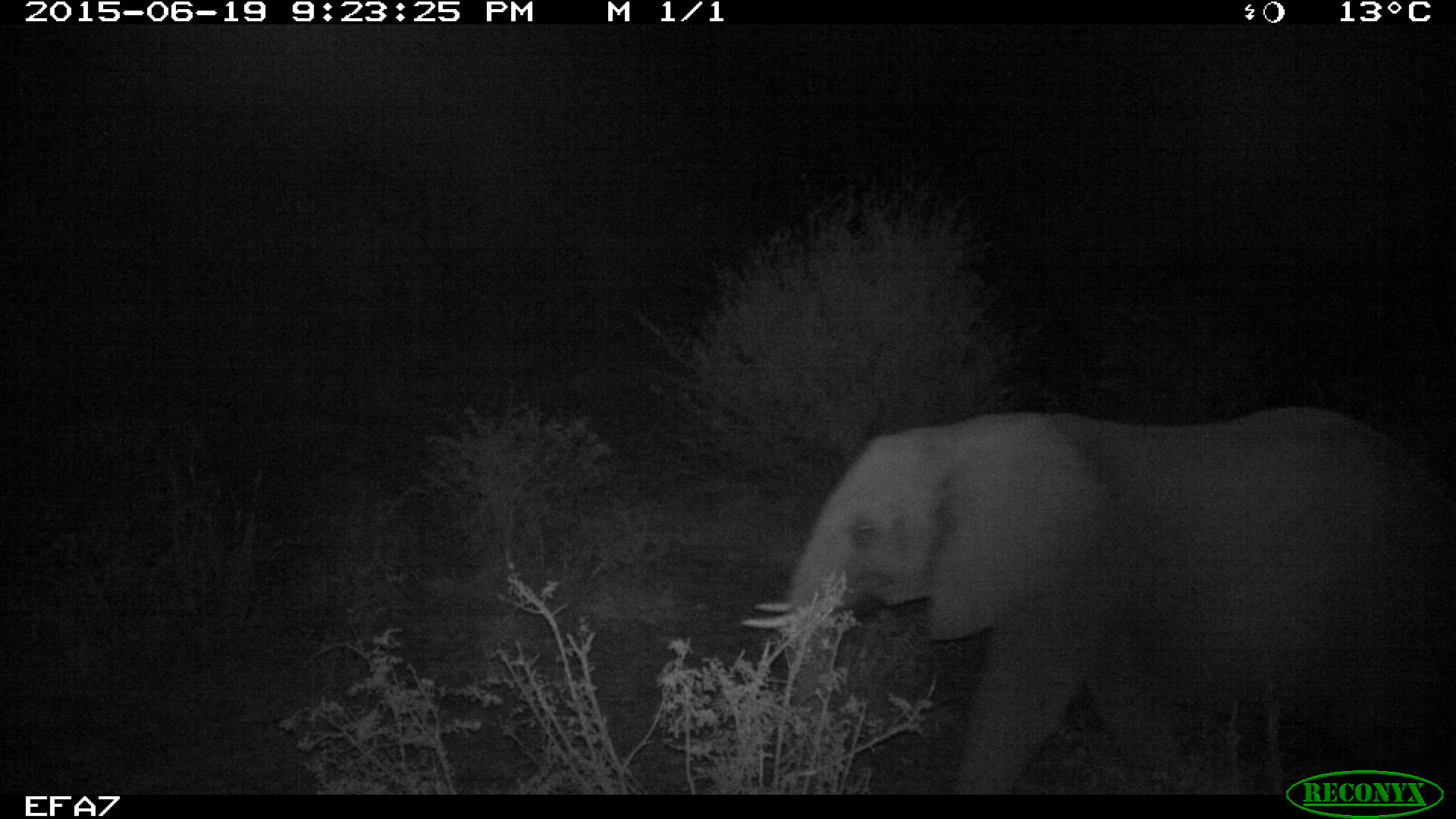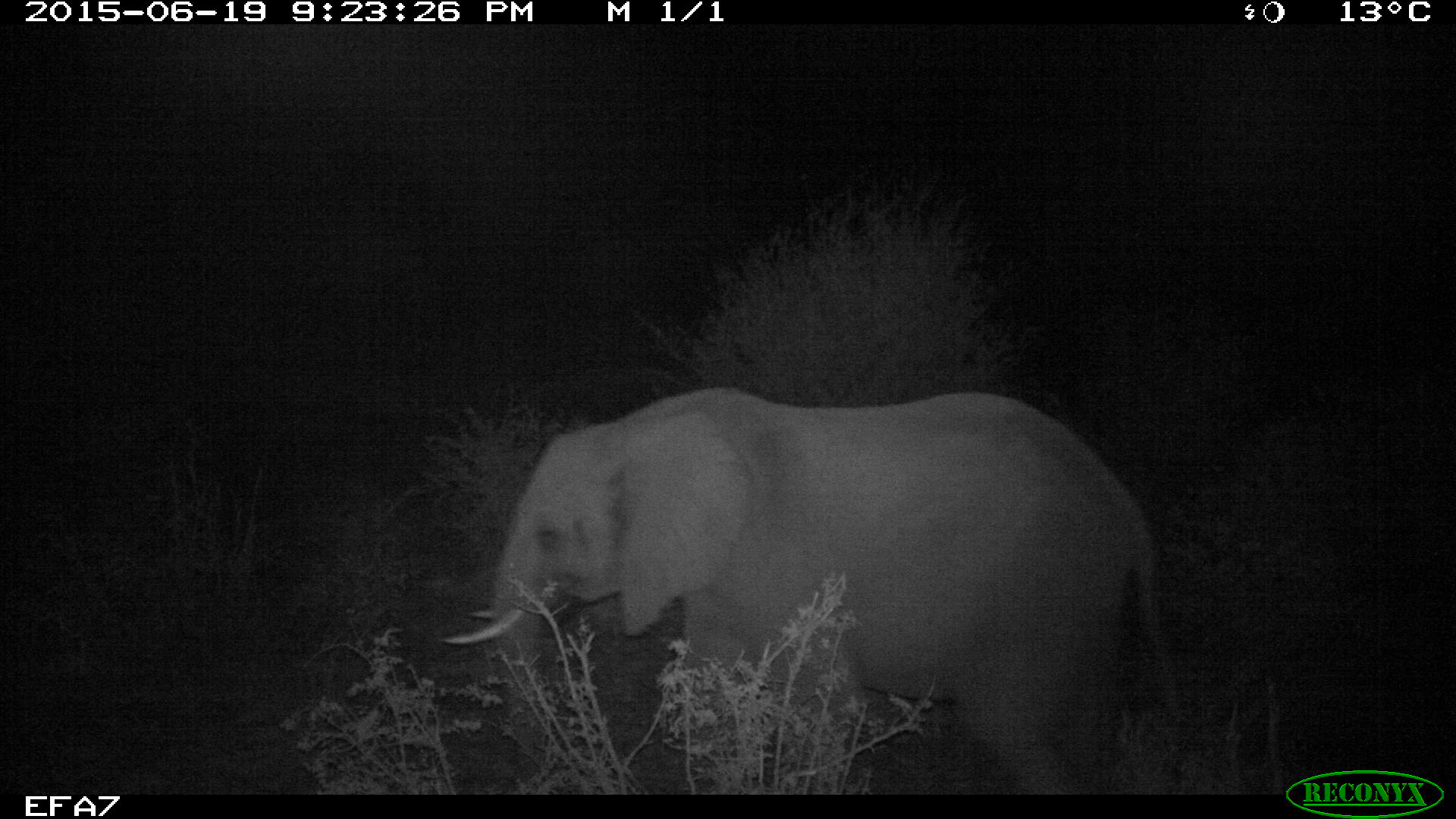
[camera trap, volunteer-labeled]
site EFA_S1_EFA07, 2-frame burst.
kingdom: Animalia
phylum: Chordata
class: Mammalia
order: Proboscidea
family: Elephantidae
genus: Loxodonta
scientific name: Loxodonta africana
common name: african bush elephant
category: elephant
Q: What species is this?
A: Elephant (african bush elephant) (Loxodonta africana).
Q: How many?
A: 1.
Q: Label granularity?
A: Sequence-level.